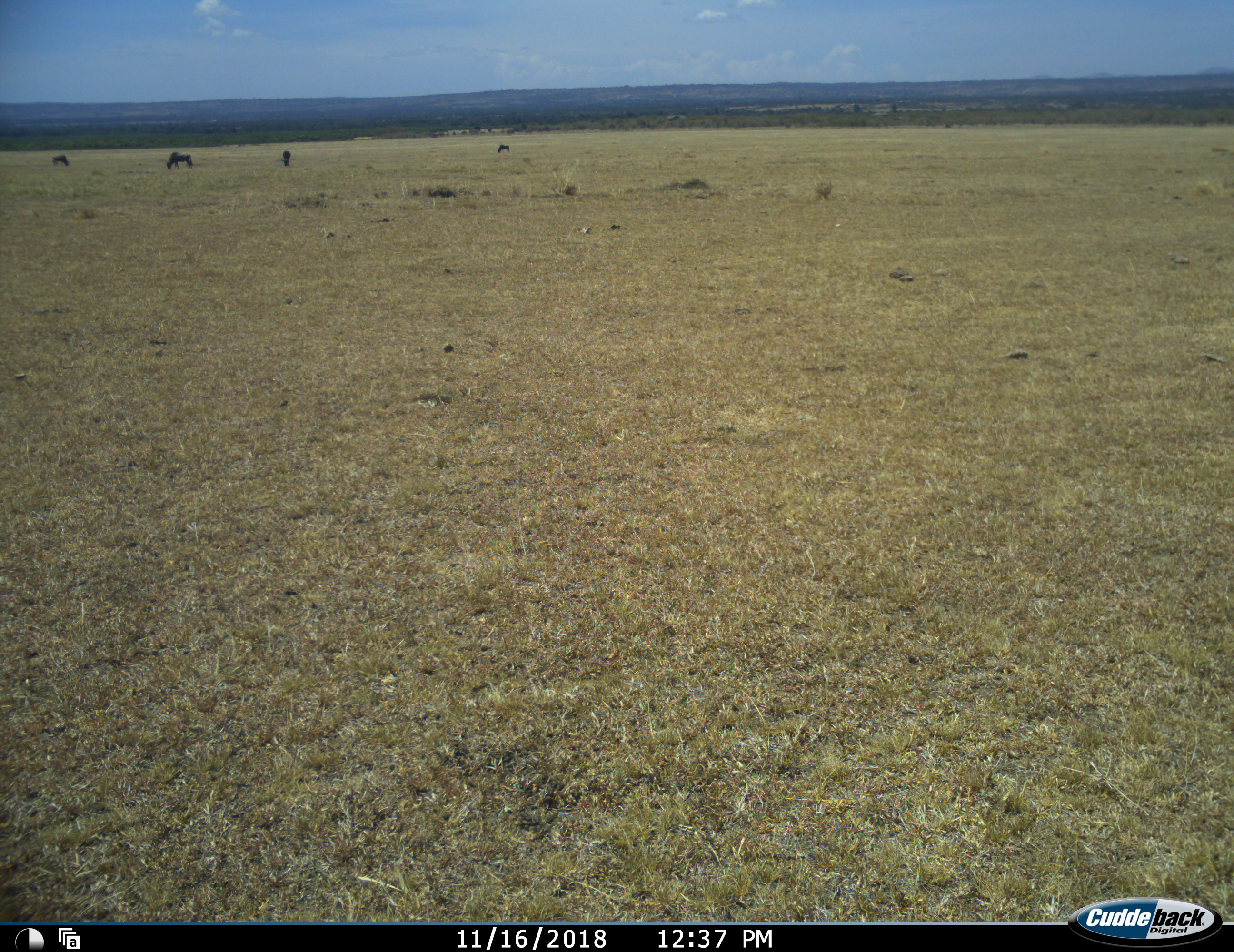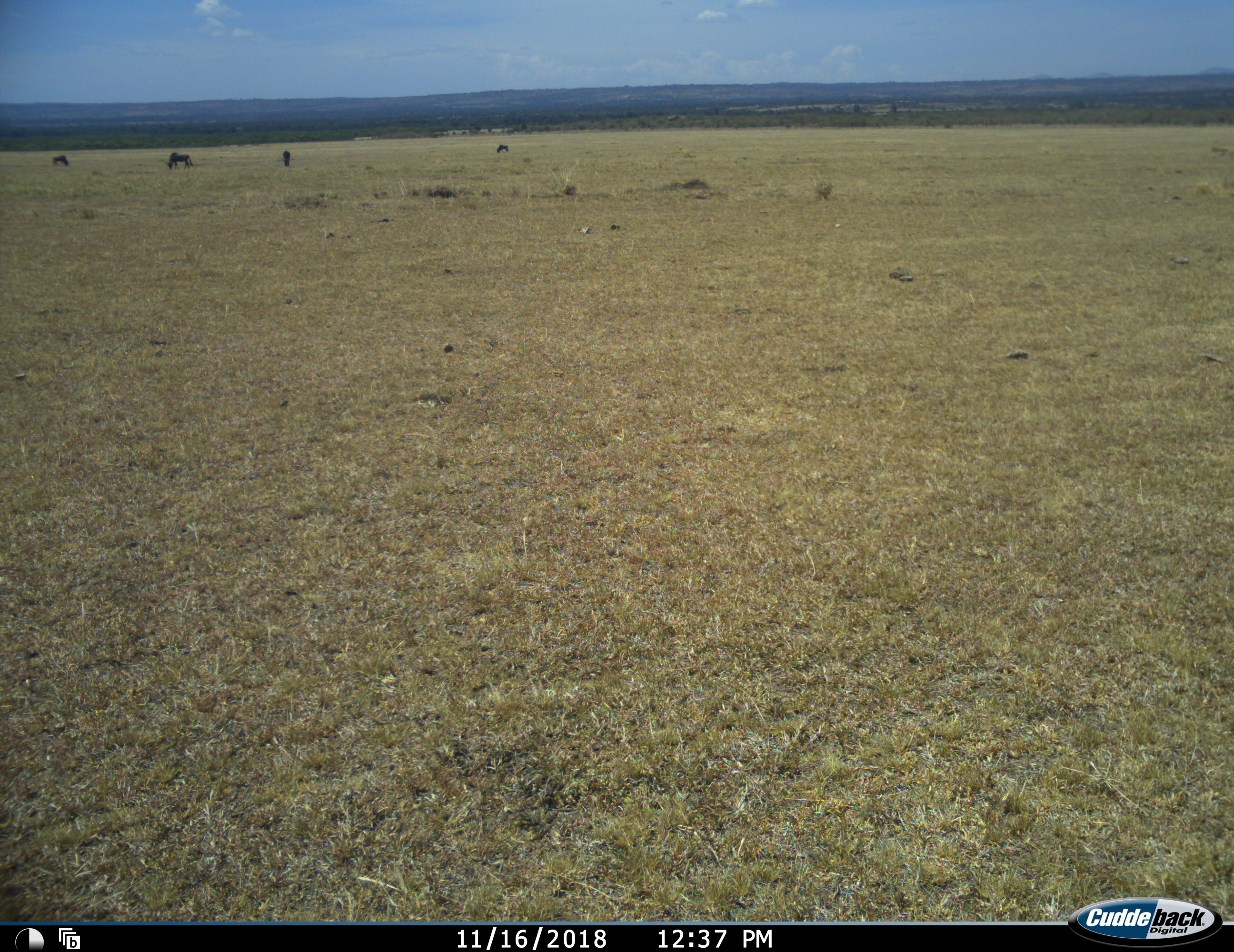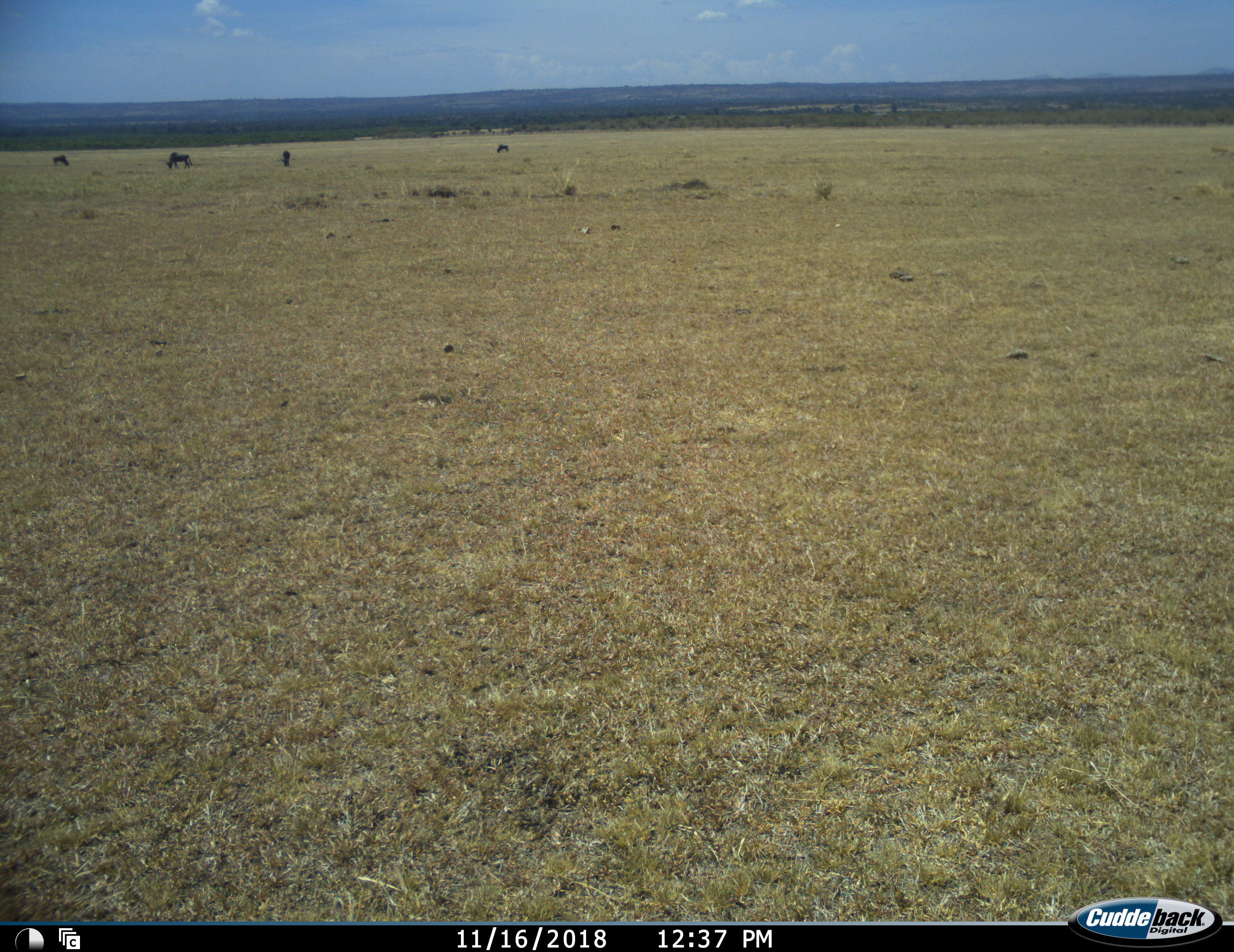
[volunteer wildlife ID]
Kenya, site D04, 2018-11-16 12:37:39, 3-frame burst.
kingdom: Animalia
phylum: Chordata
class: Mammalia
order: Artiodactyla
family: Bovidae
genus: Connochaetes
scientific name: Connochaetes taurinus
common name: common wildebeest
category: wildebeest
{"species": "wildebeest (common wildebeest) (Connochaetes taurinus)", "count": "4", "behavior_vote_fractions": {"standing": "43%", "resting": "0%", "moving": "0%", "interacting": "0%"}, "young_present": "0%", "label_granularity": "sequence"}